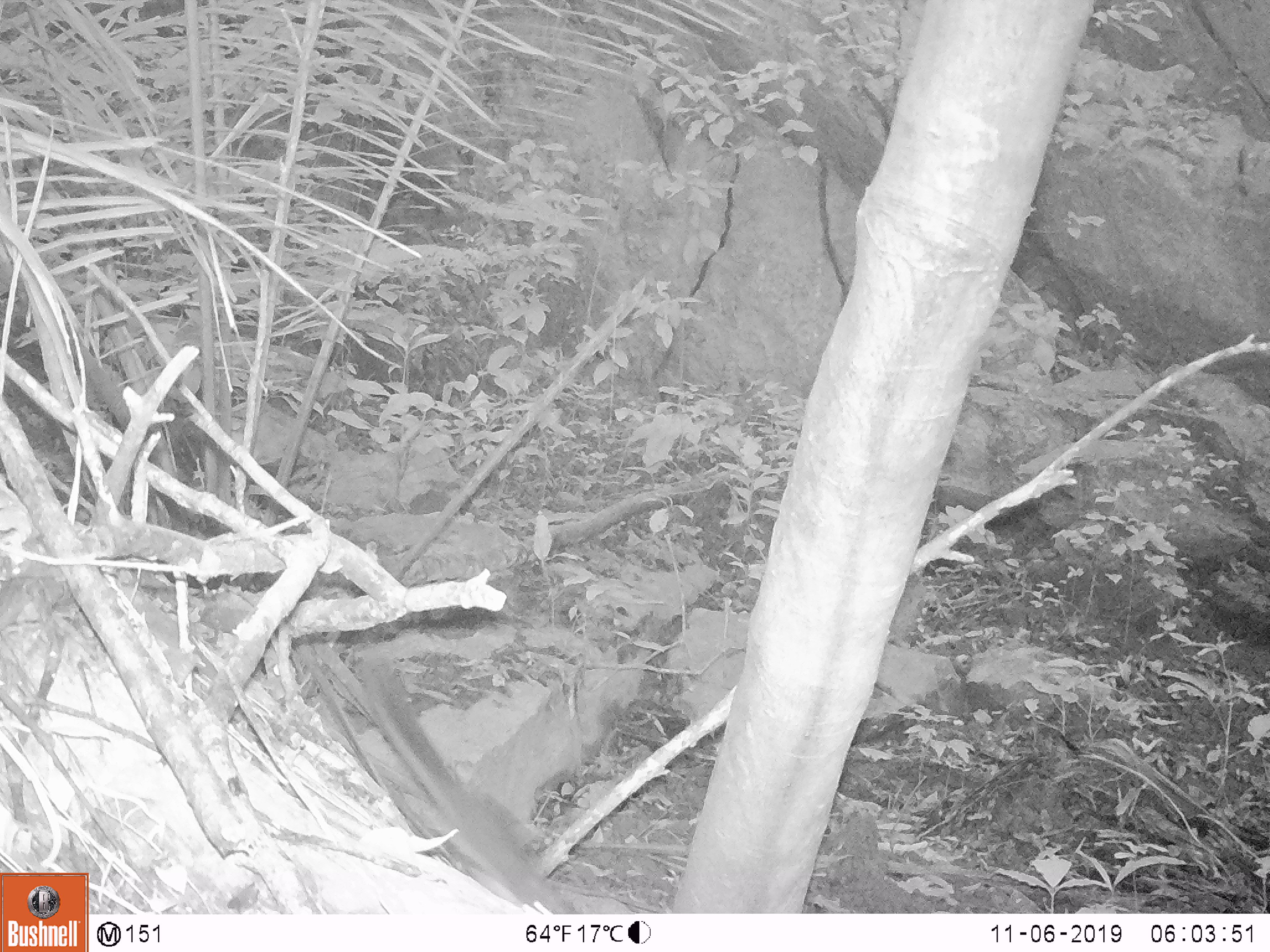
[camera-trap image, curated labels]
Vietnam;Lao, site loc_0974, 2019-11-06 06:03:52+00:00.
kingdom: Animalia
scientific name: Animalia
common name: animal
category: unidentified small animal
Unidentified small animal (animal) (Animalia). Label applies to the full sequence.